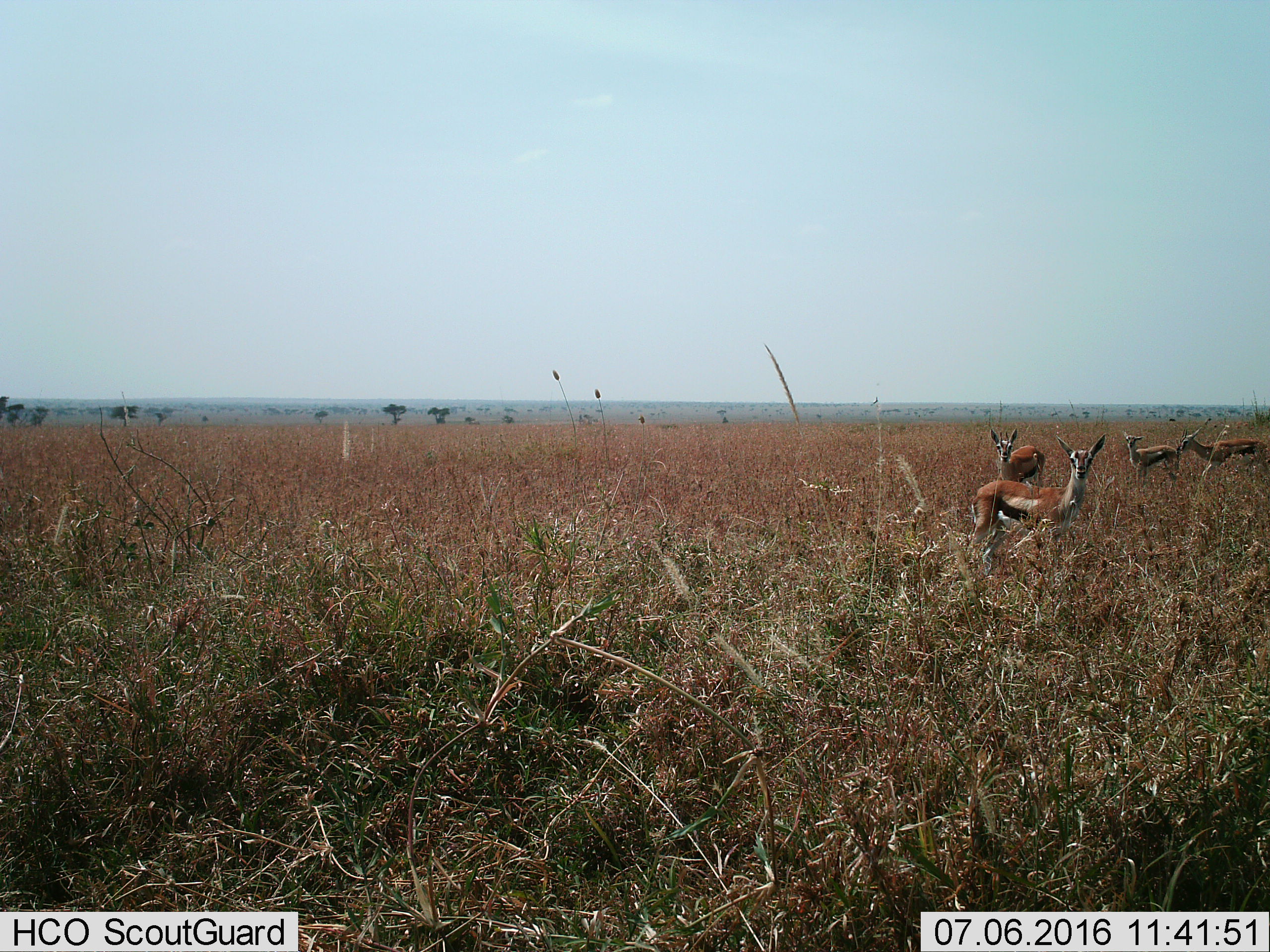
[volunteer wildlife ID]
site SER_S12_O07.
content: unidentified animal